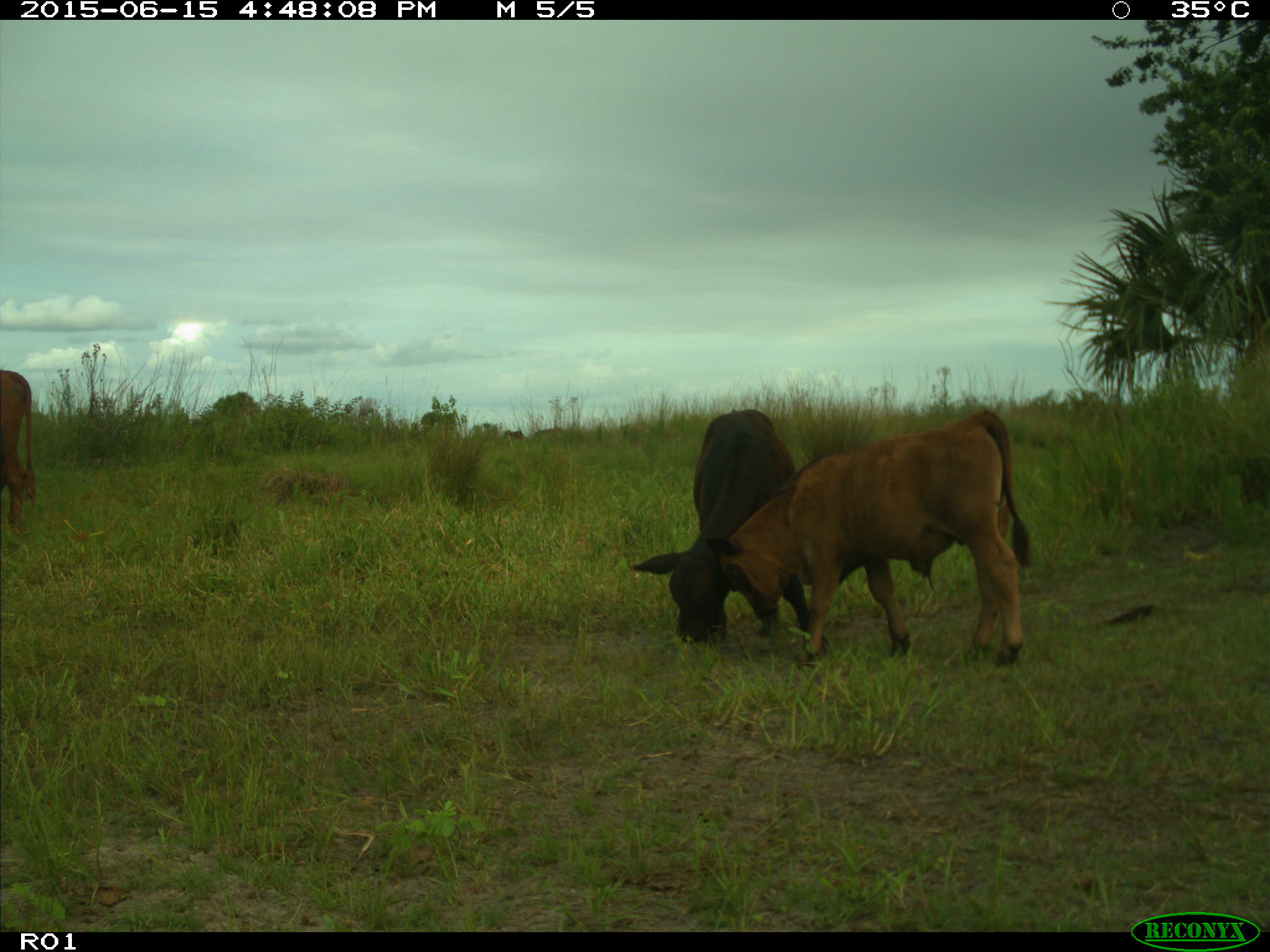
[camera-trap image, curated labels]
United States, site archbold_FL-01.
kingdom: Animalia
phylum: Chordata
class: Mammalia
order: Artiodactyla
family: Bovidae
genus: Bos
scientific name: Bos taurus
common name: domestic cow